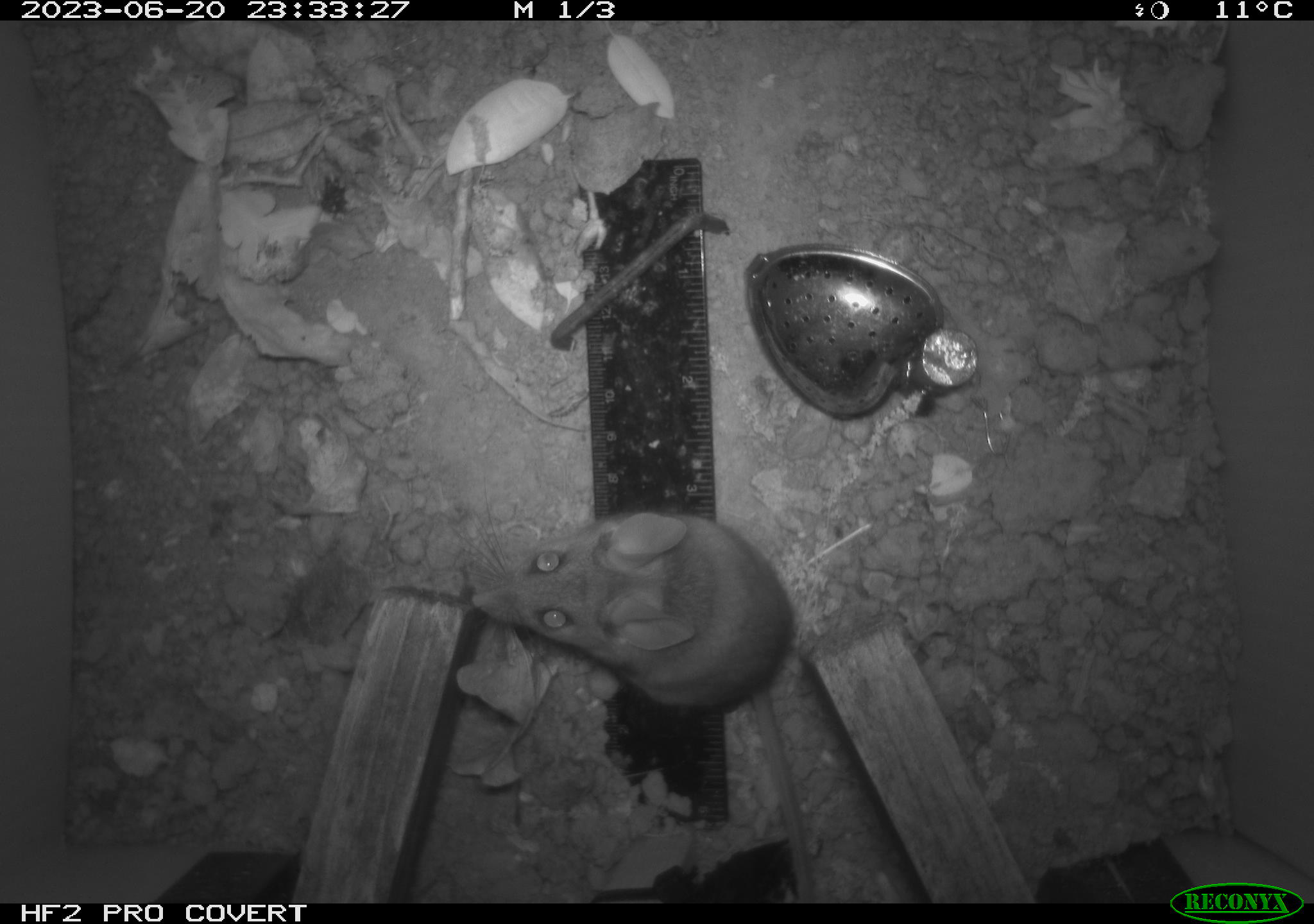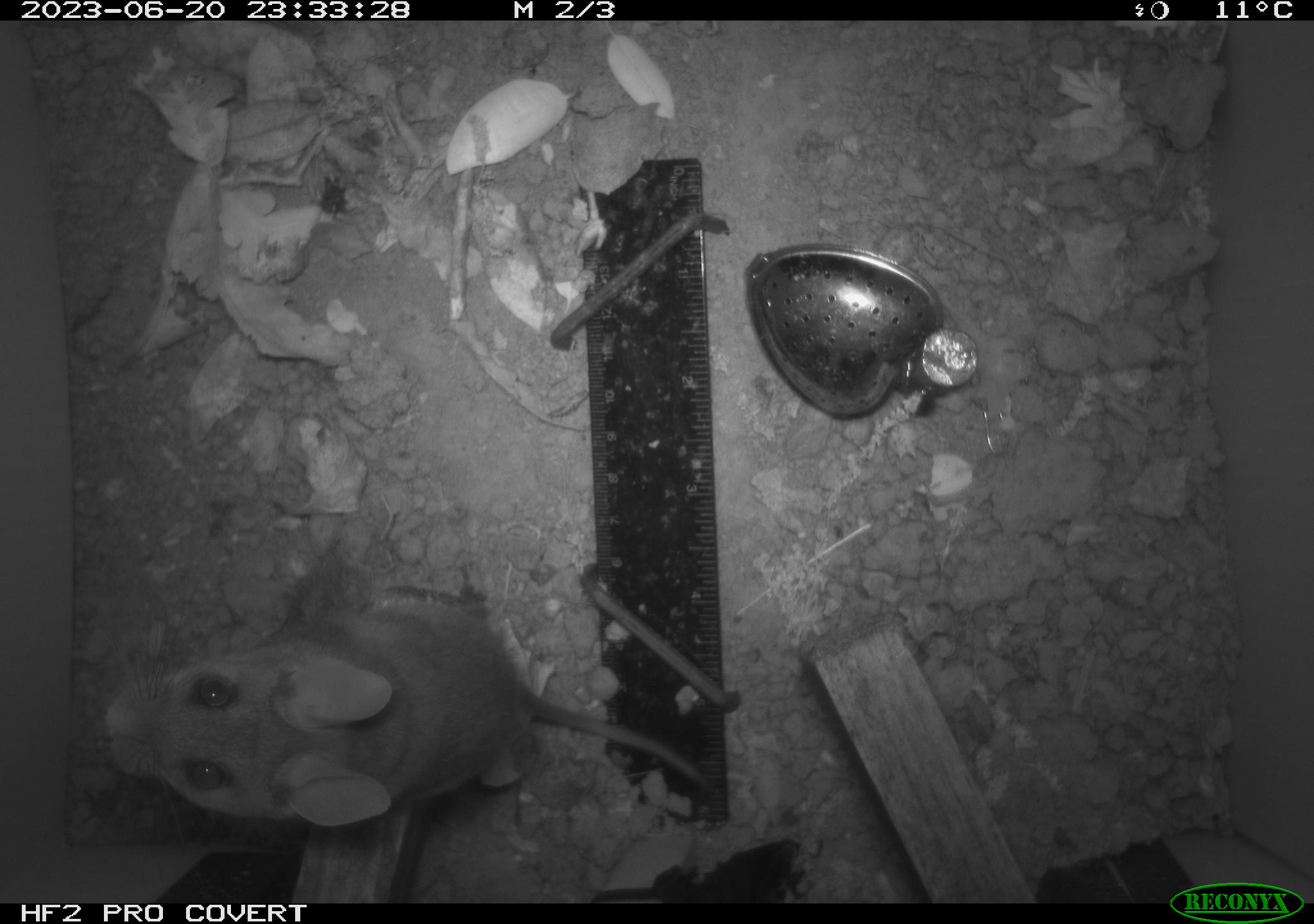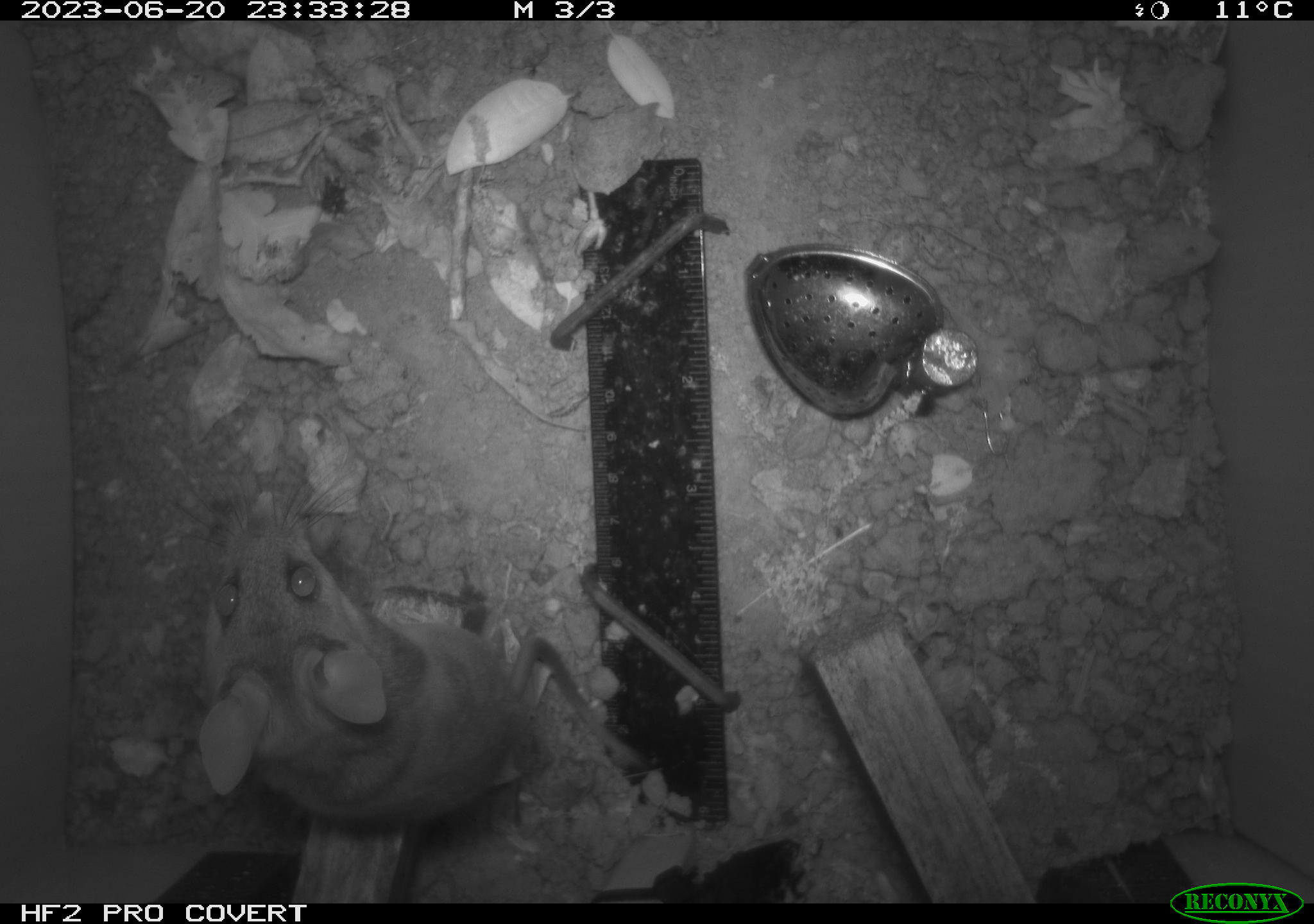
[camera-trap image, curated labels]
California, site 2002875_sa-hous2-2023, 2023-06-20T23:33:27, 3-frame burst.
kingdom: Animalia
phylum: Chordata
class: Mammalia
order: Rodentia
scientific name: Rodentia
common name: mouse species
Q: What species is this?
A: Mouse species (Rodentia).